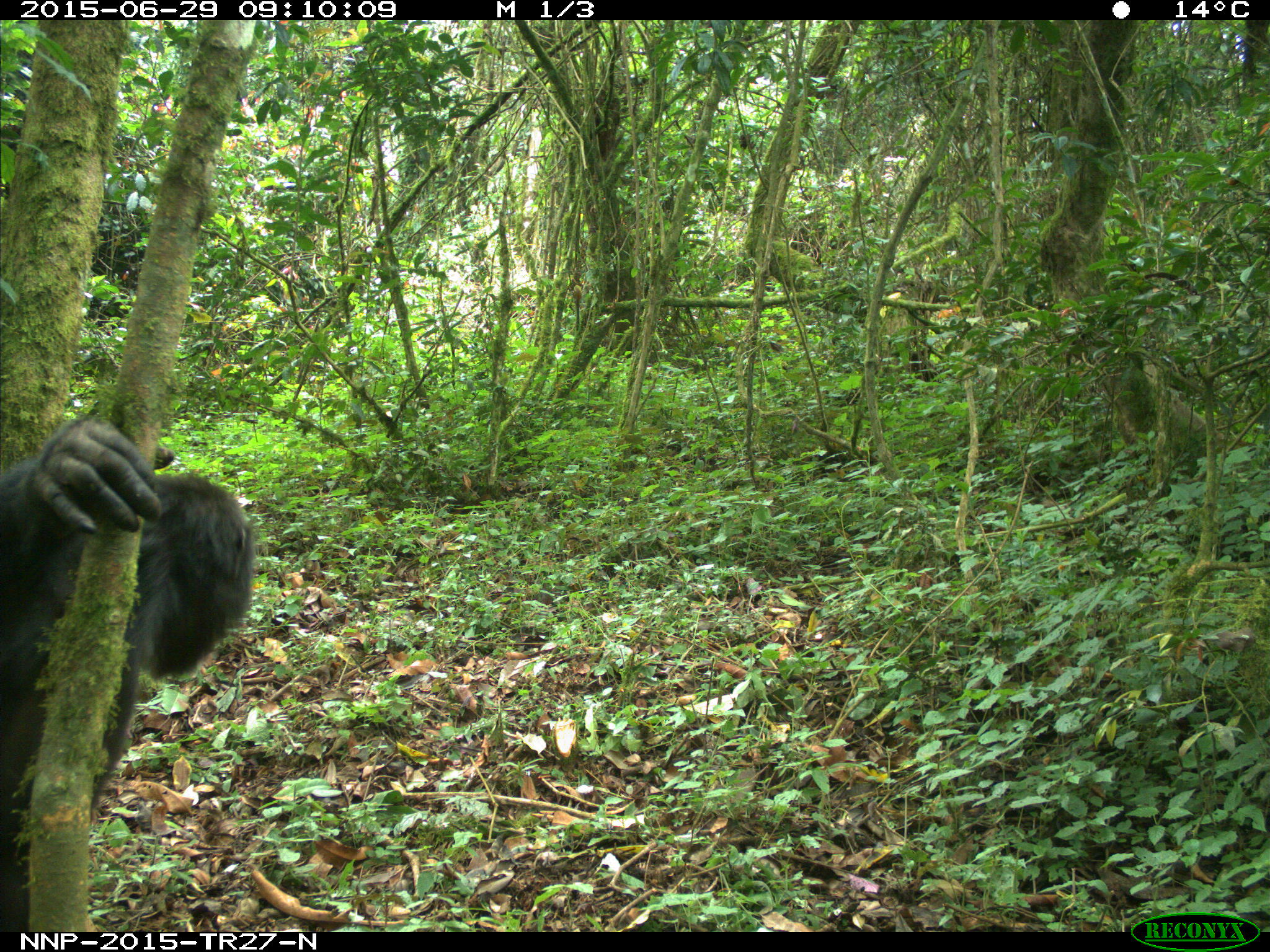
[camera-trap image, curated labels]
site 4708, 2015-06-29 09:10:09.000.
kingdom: Animalia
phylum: Chordata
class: Mammalia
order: Primates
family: Hominidae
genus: Pan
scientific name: Pan troglodytes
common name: chimpanzee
Pan troglodytes (chimpanzee), count 1.